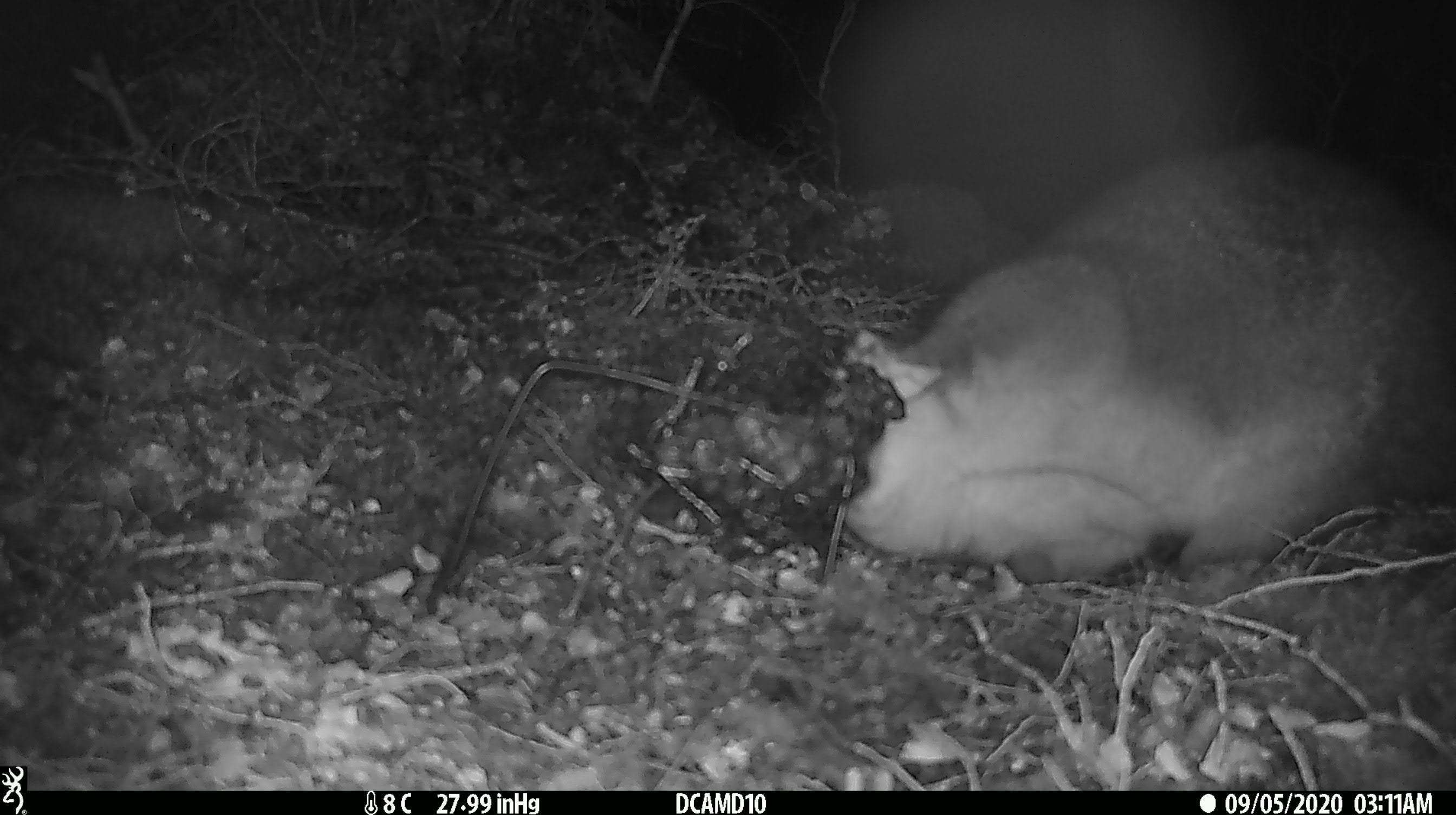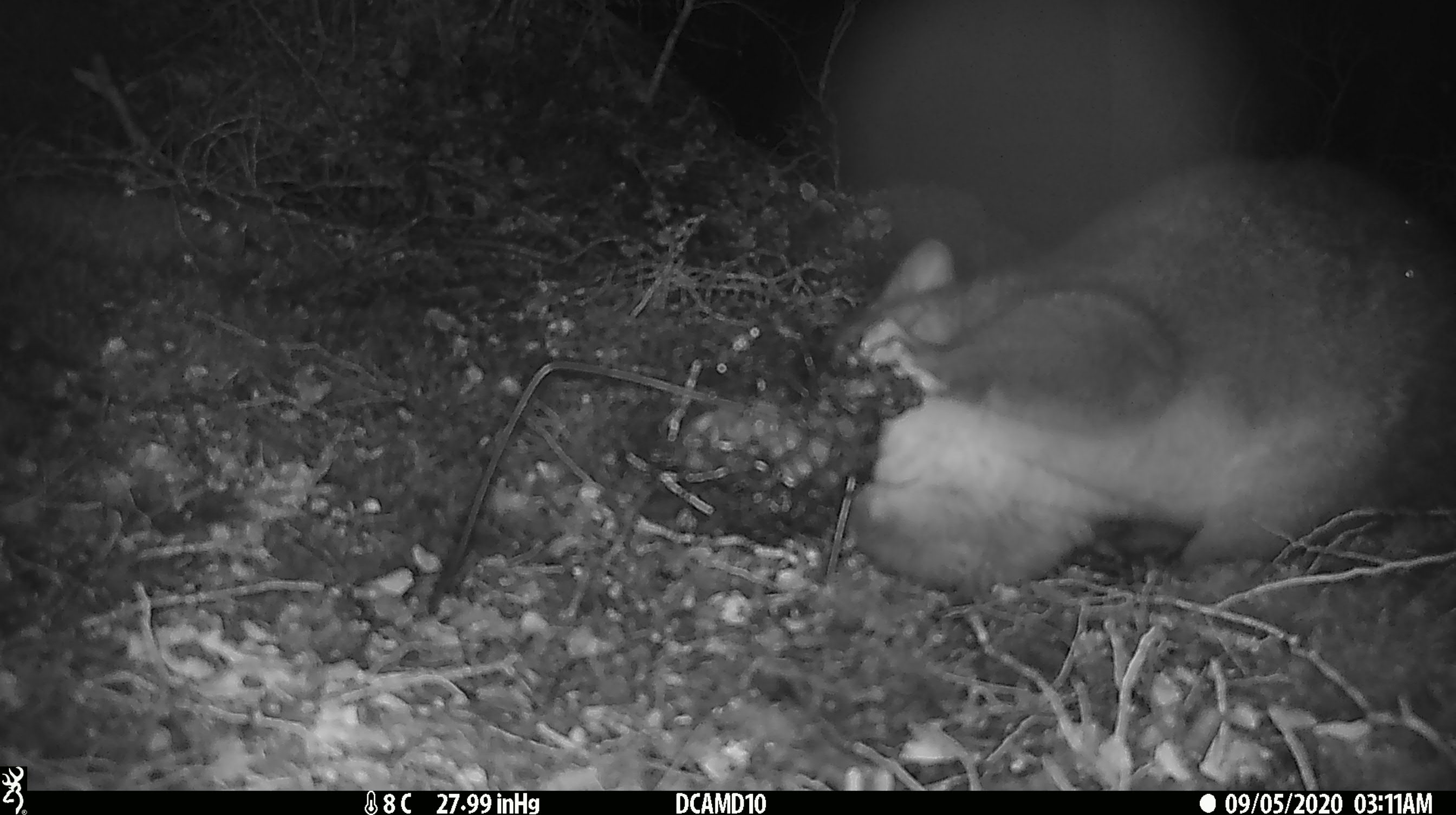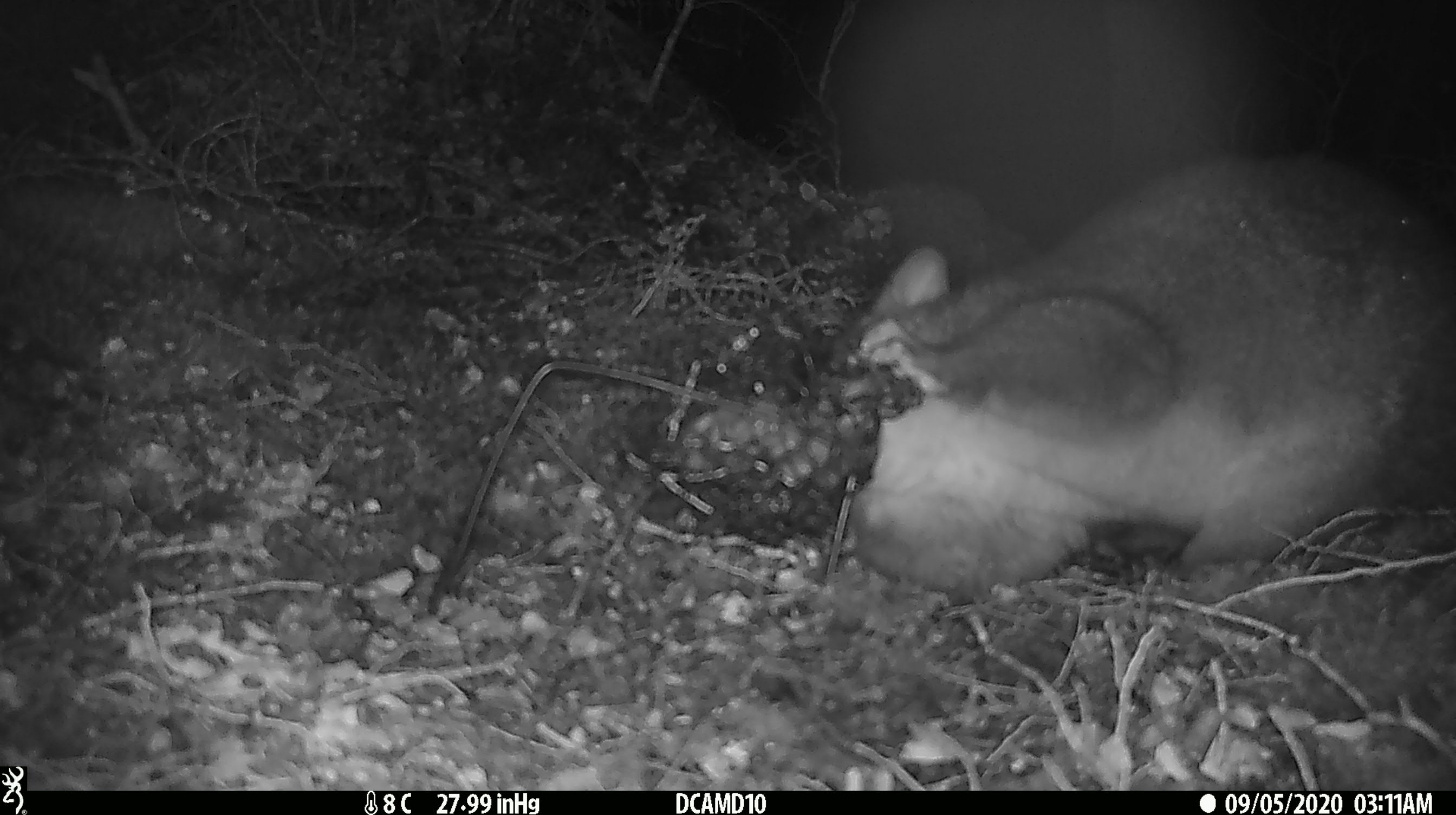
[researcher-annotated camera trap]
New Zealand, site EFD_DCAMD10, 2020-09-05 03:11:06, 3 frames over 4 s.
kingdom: Animalia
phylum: Chordata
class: Mammalia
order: Diprotodontia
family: Phalangeridae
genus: Trichosurus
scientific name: Trichosurus vulpecula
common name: common brushtail possum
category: possum